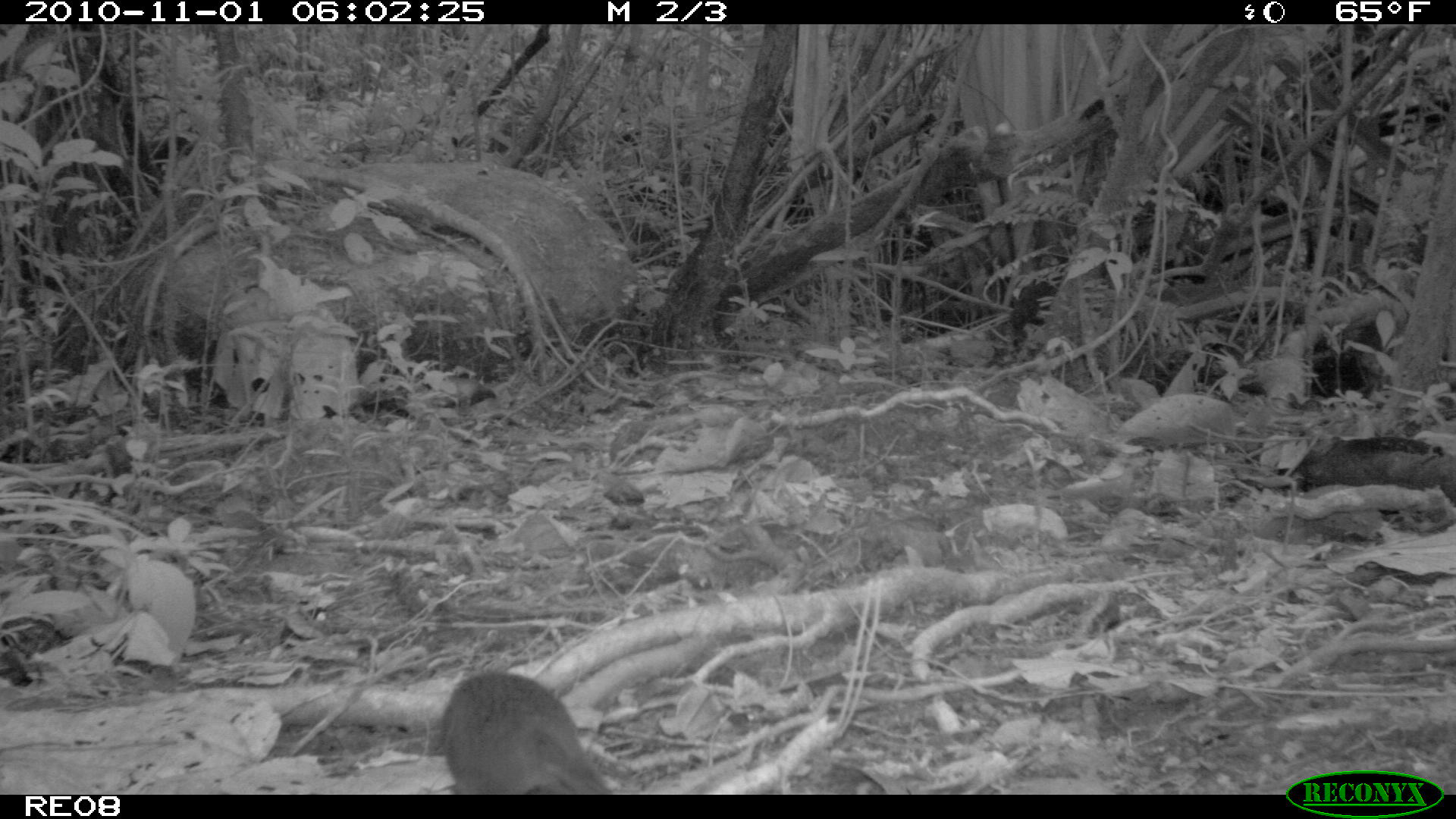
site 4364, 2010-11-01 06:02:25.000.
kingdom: Animalia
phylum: Chordata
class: Mammalia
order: Rodentia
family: Muridae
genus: Rattus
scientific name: Rattus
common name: rodent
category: unknown rat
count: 1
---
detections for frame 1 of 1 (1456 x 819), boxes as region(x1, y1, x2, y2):
unknown rat: region(439, 671, 613, 793)